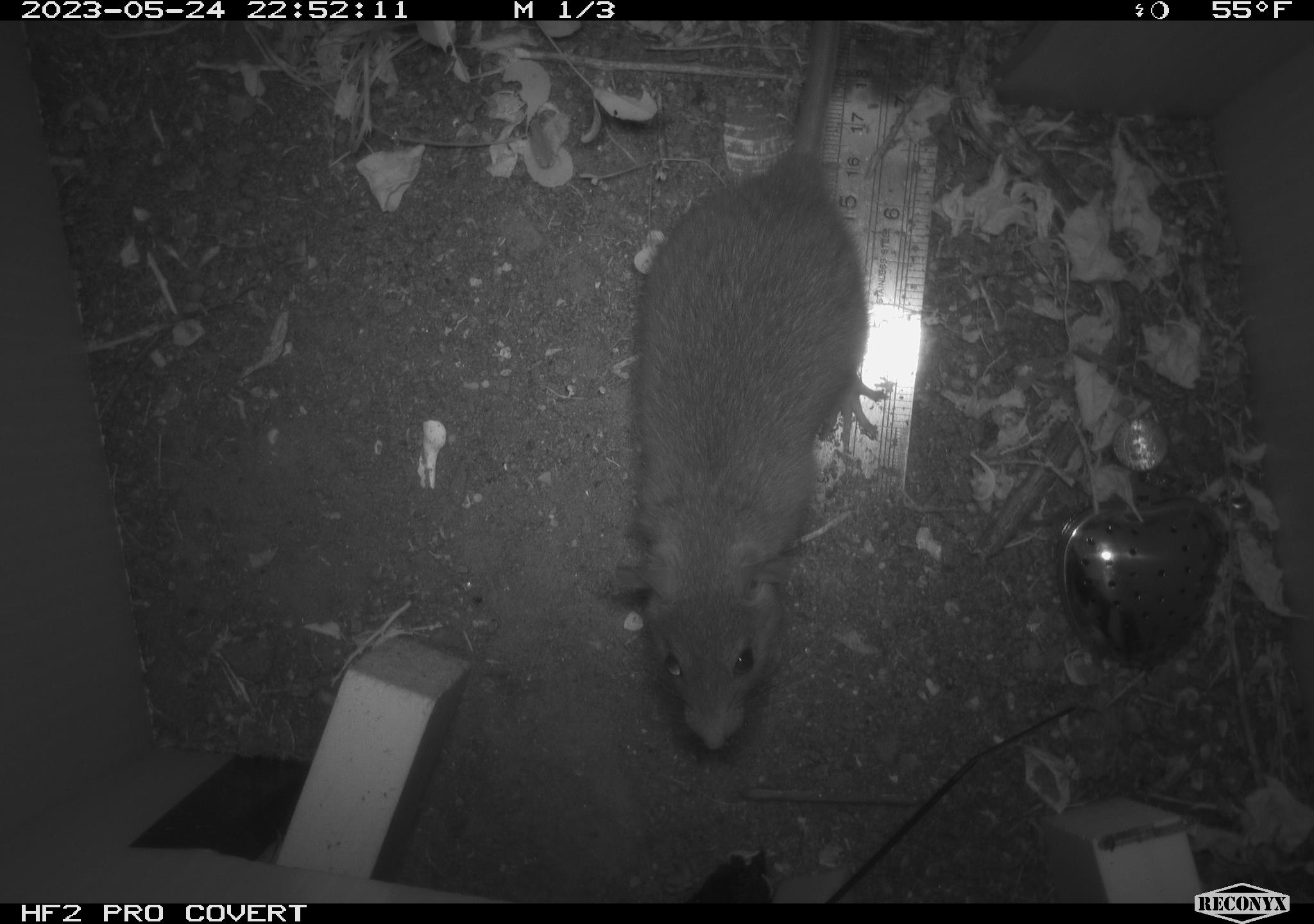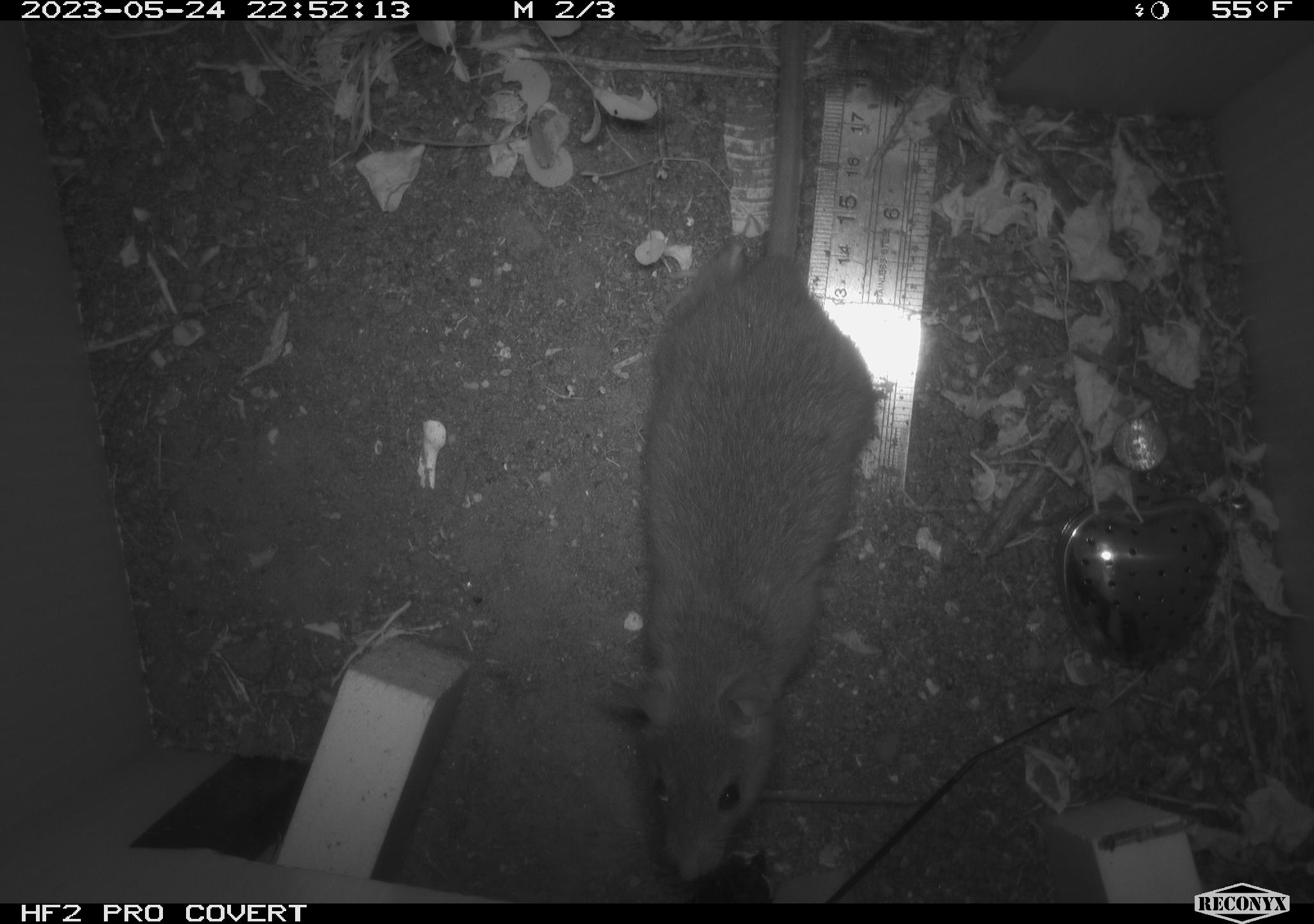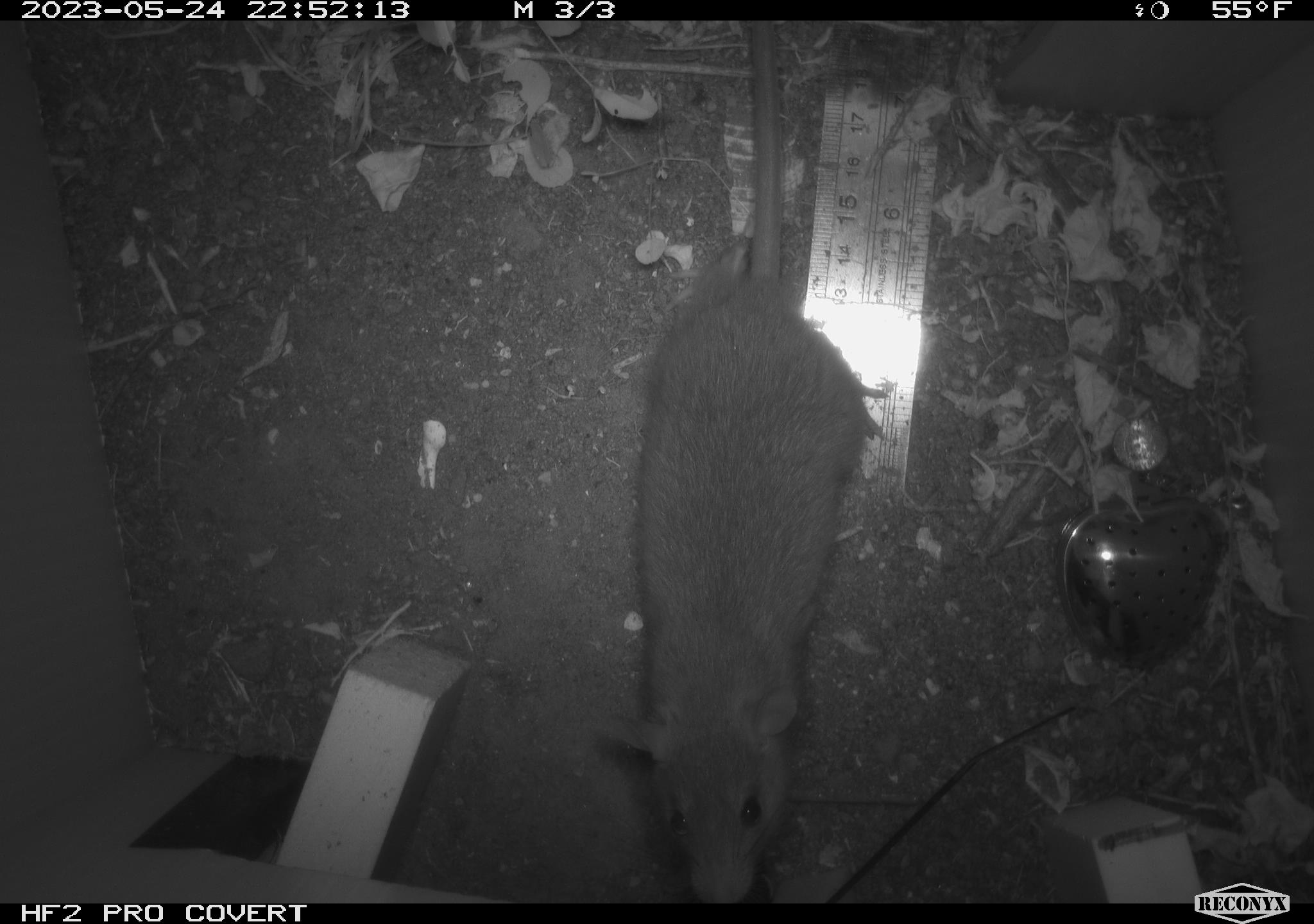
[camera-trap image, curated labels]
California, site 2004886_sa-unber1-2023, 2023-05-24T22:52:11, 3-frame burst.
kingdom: Animalia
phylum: Chordata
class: Mammalia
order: Rodentia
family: Cricetidae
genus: Neotoma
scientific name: Neotoma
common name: pack rat or woodrat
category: neotoma species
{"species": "neotoma species (pack rat or woodrat) (Neotoma)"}